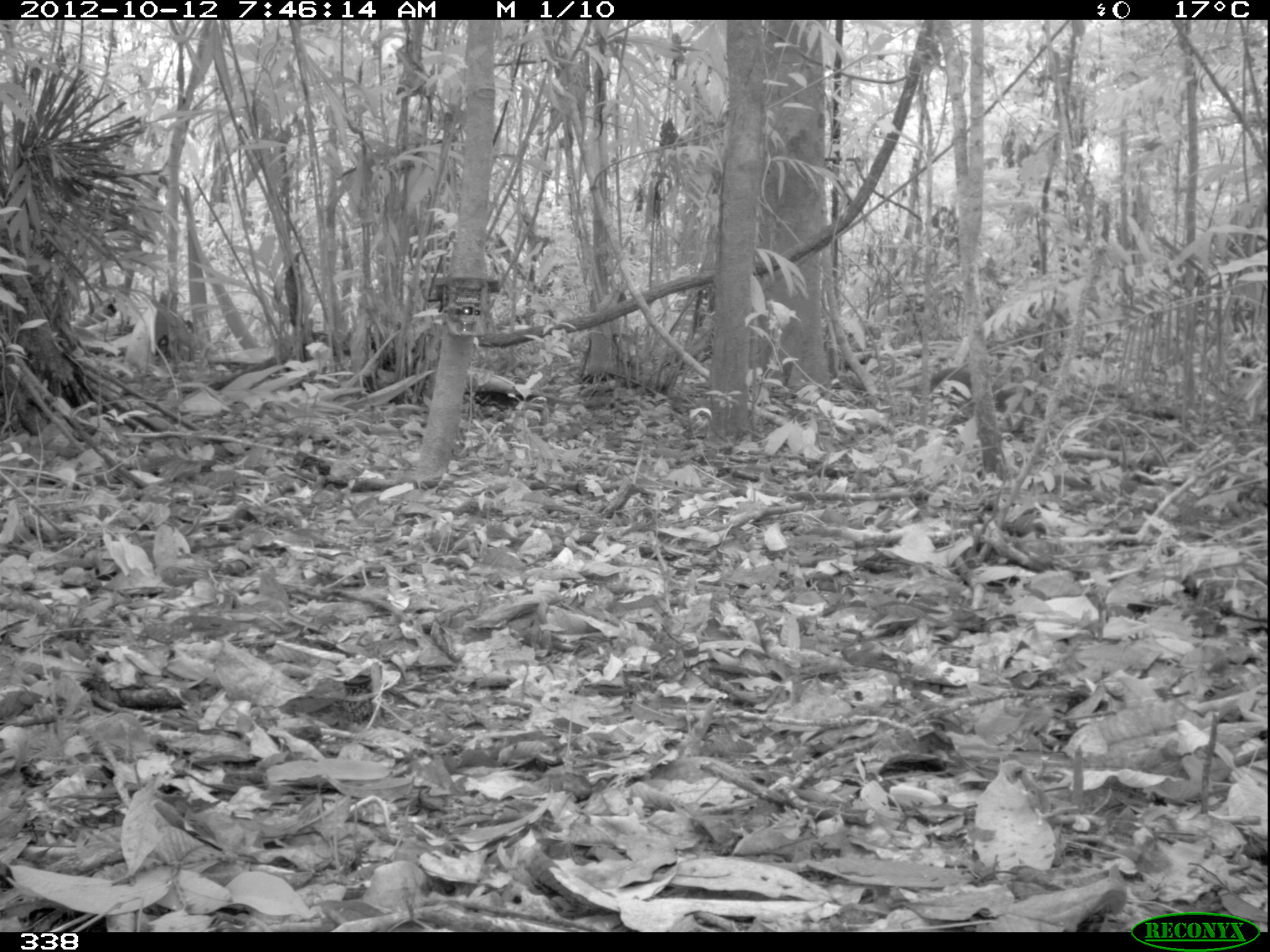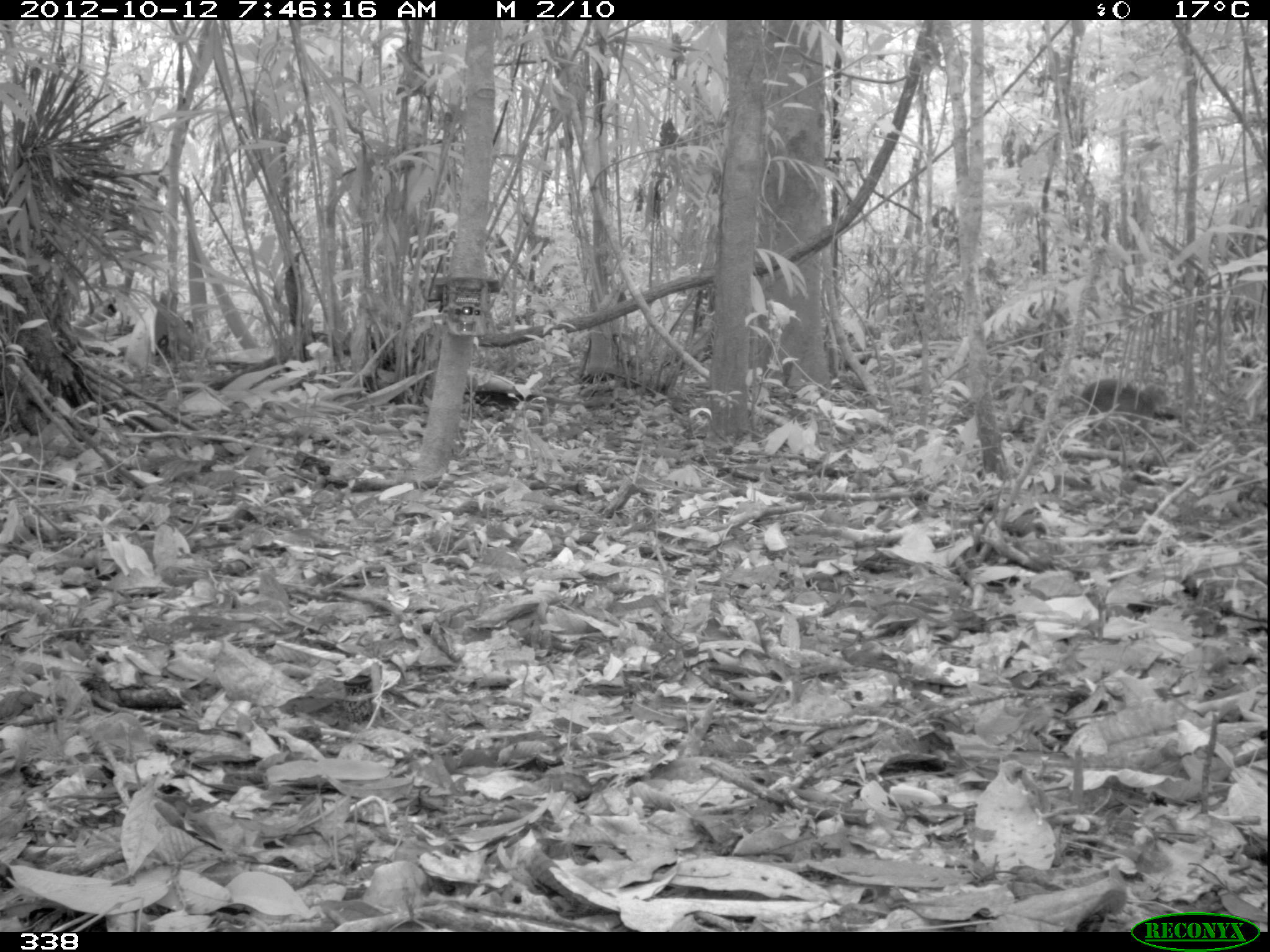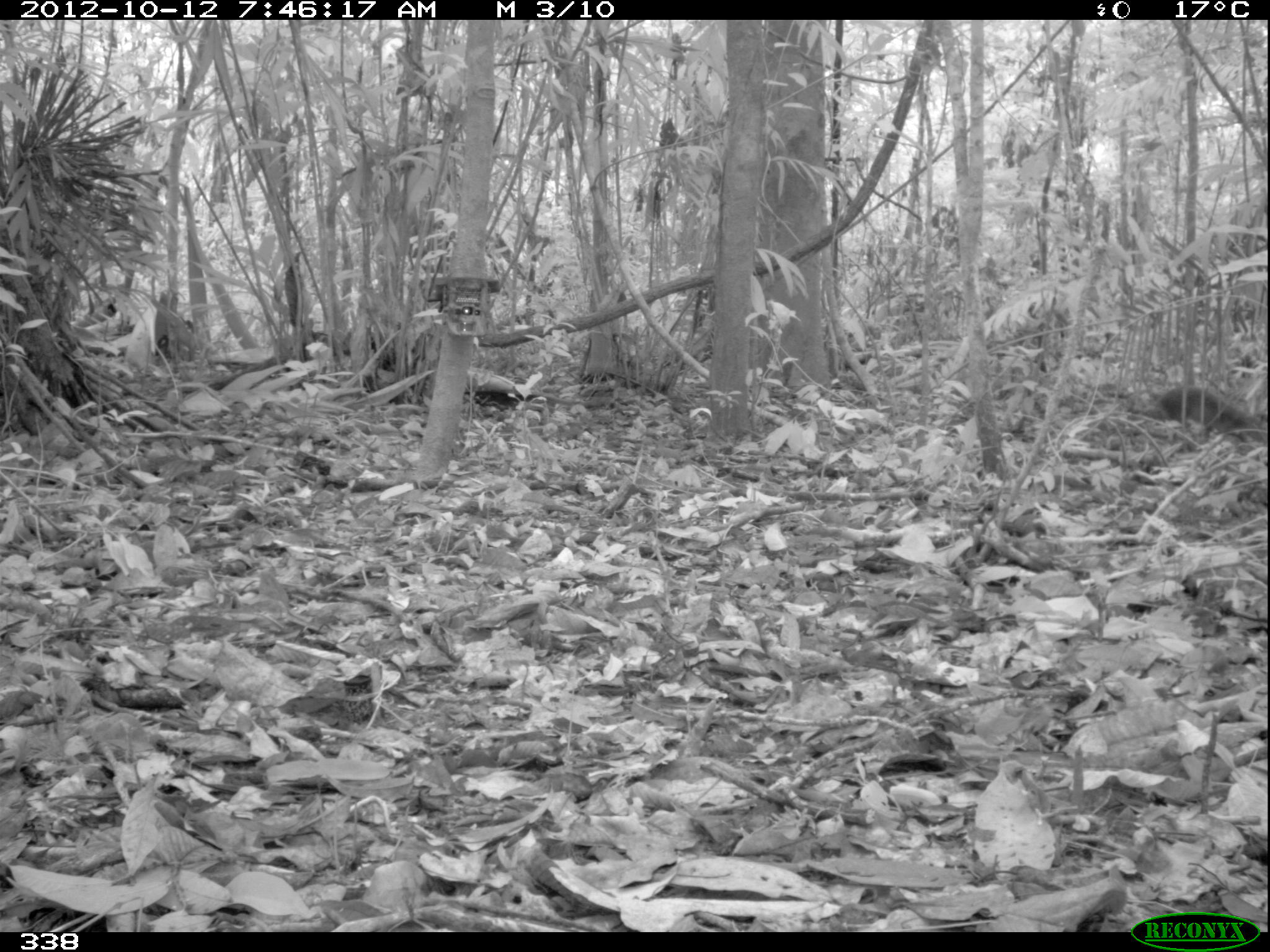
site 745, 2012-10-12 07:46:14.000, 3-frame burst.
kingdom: Animalia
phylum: Chordata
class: Mammalia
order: Rodentia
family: Dasyproctidae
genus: Dasyprocta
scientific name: Dasyprocta punctata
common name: central american agouti